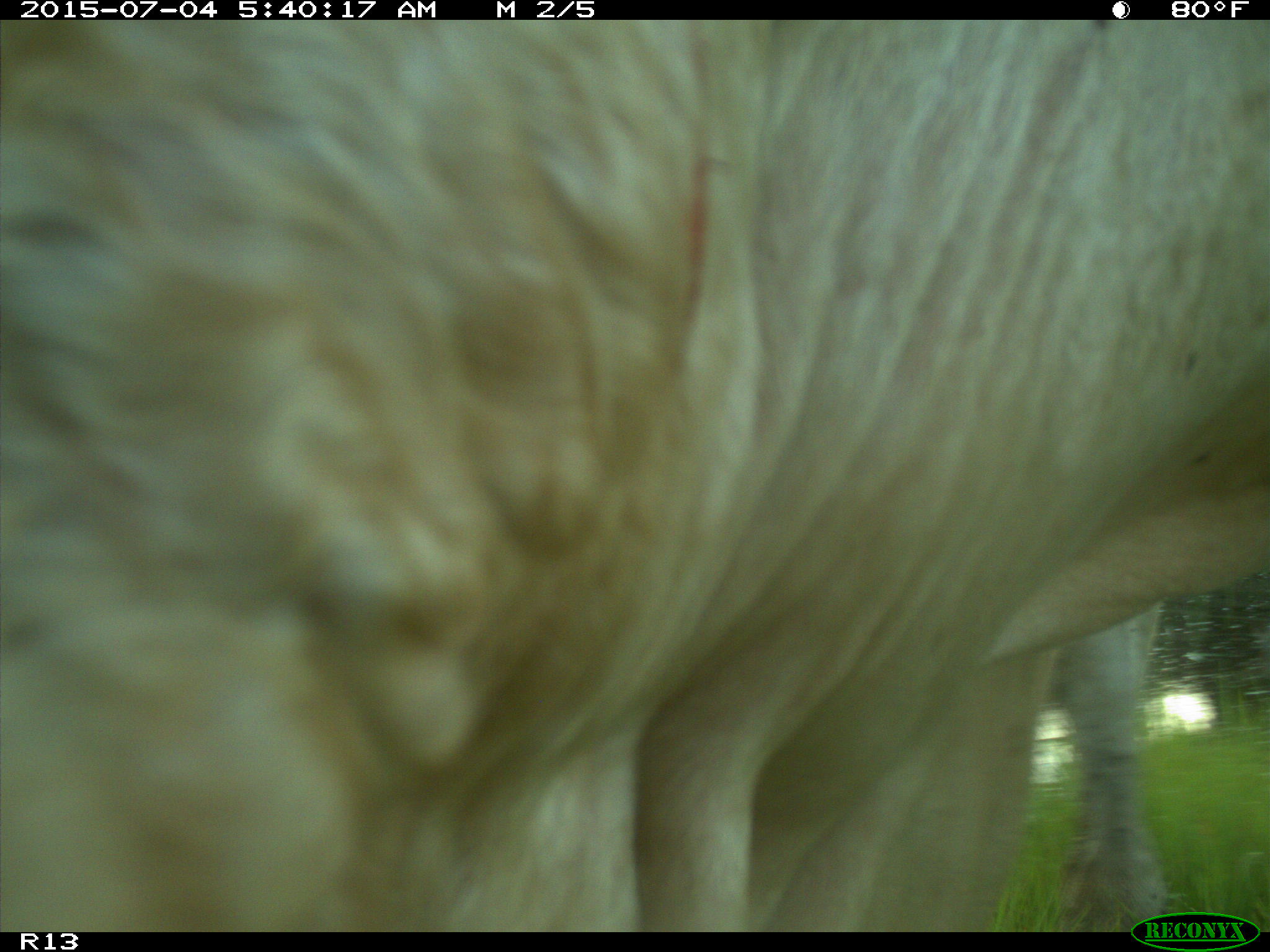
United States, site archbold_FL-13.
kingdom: Animalia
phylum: Chordata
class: Mammalia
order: Artiodactyla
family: Bovidae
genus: Bos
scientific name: Bos taurus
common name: domestic cow